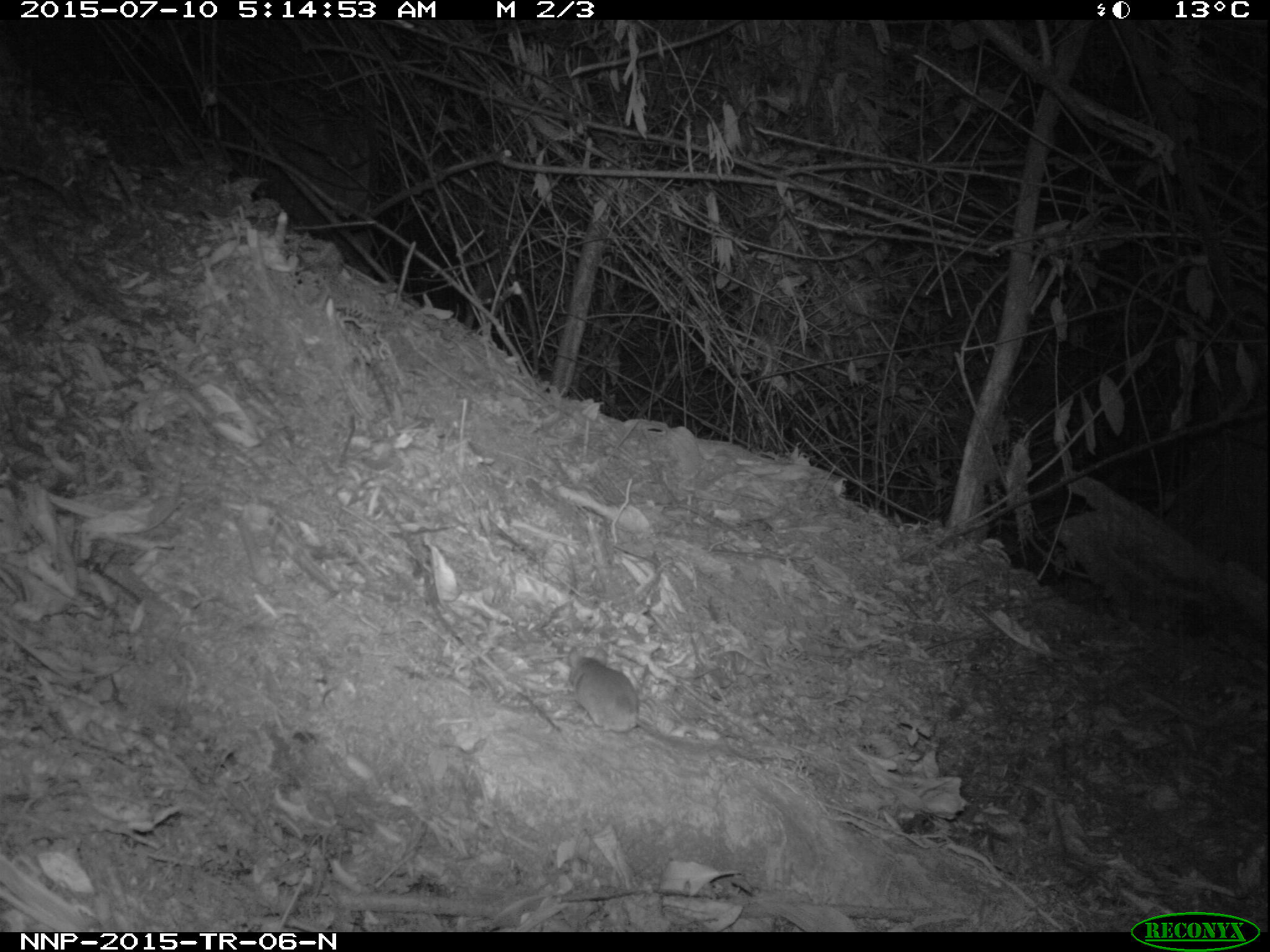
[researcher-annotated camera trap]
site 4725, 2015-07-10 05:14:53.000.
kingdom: Animalia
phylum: Chordata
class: Mammalia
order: Rodentia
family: Nesomyidae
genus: Cricetomys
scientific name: Cricetomys gambianus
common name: african giant pouched rat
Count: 1.